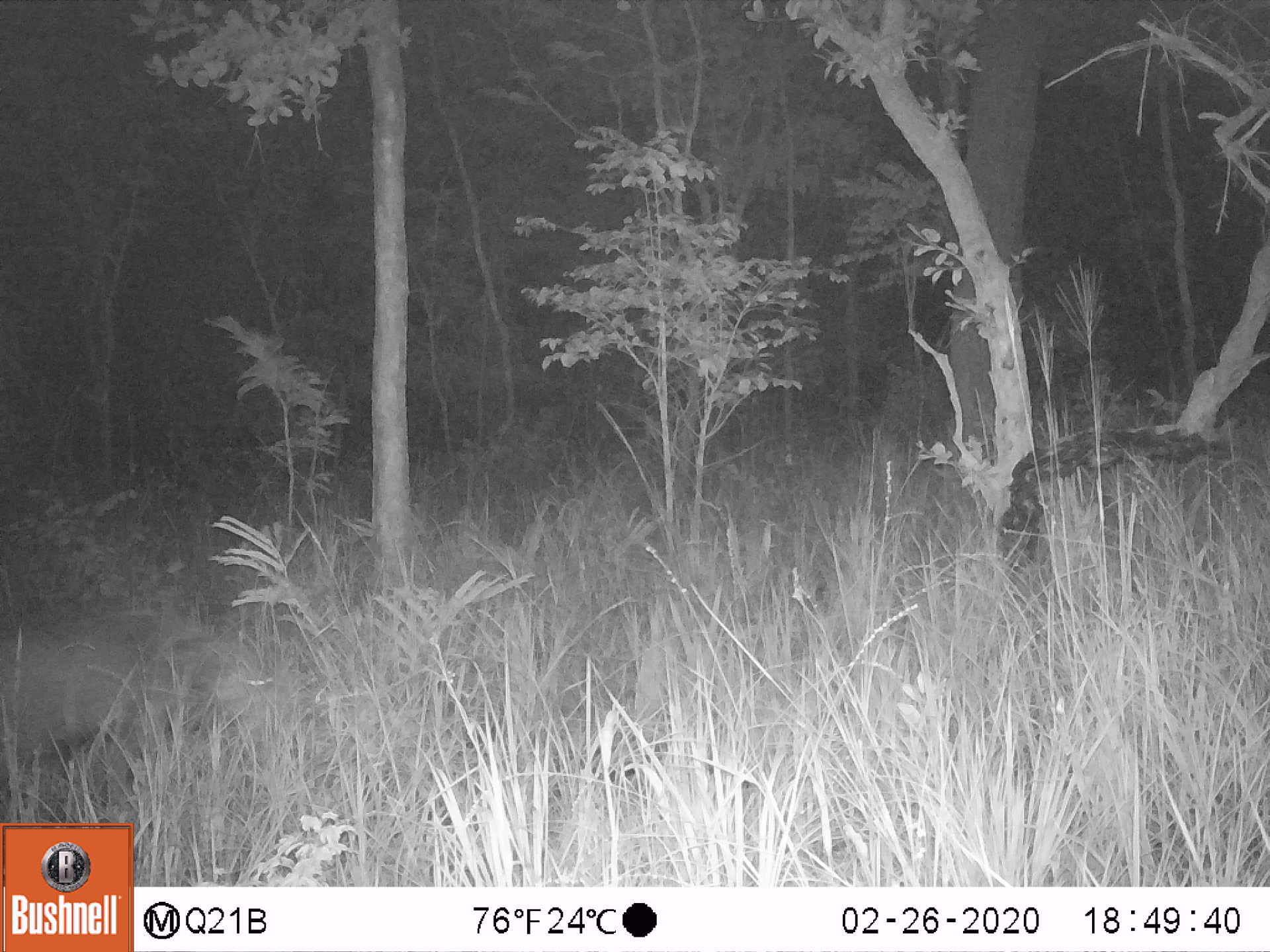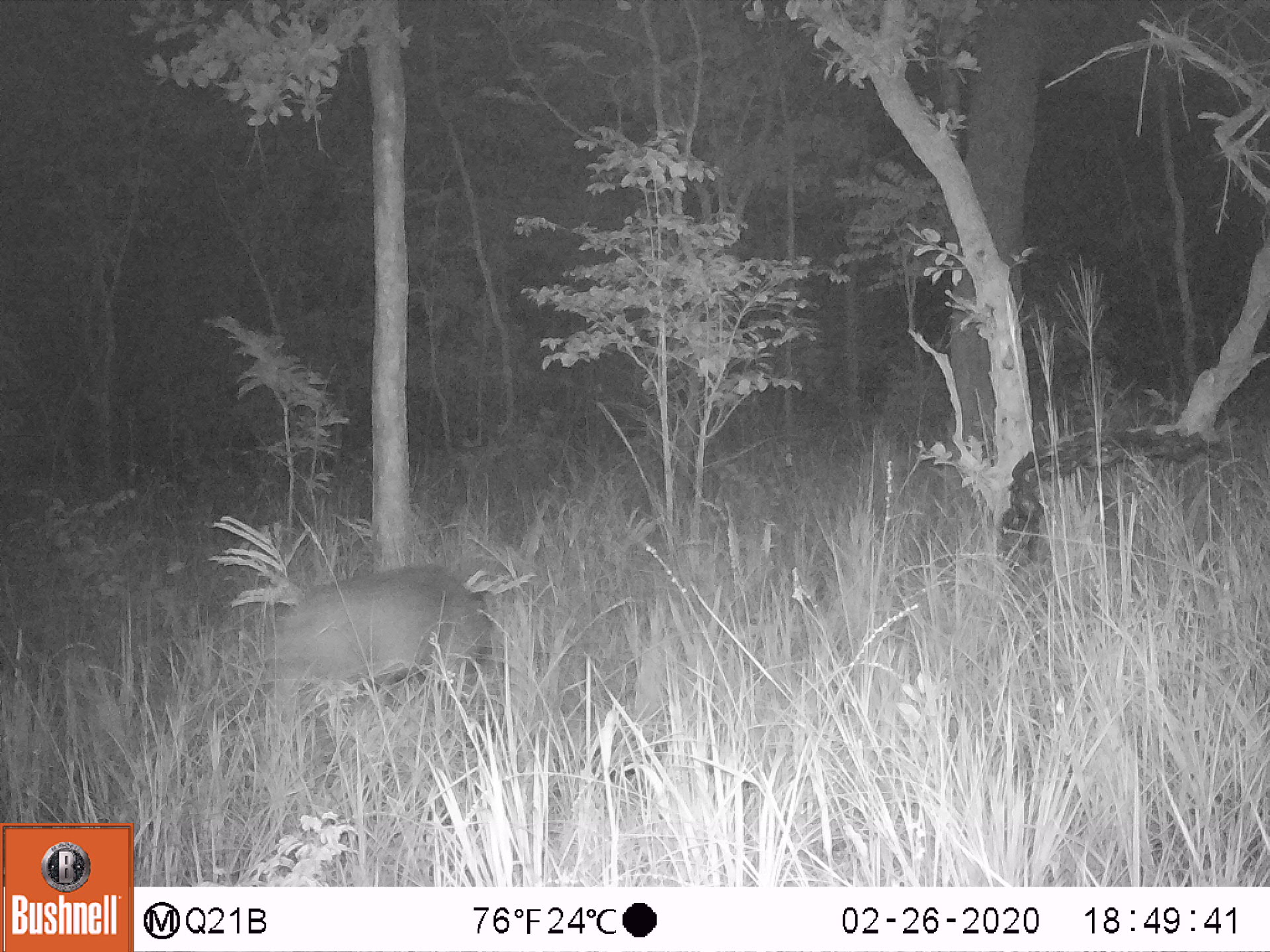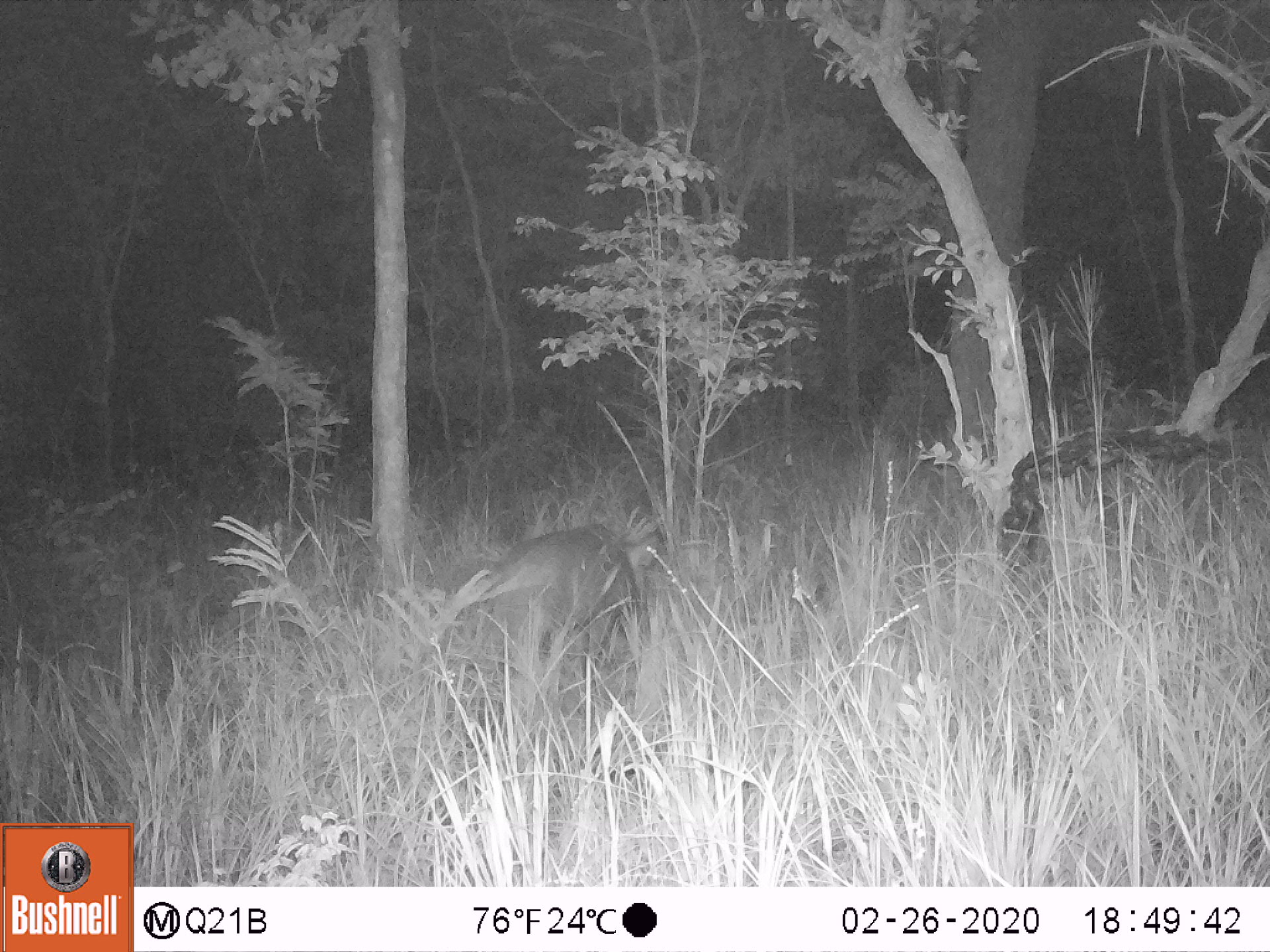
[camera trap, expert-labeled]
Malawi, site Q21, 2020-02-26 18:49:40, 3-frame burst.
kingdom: Animalia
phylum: Chordata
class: Mammalia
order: Artiodactyla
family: Suidae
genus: Potamochoerus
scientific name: Potamochoerus larvatus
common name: bushpig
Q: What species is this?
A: Bushpig (Potamochoerus larvatus).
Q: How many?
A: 1.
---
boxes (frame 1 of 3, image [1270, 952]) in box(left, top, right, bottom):
bushpig: box(4, 600, 264, 806)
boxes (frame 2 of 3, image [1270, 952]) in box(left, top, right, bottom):
bushpig: box(259, 556, 506, 743)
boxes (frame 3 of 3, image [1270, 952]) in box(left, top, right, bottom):
bushpig: box(484, 517, 666, 678)